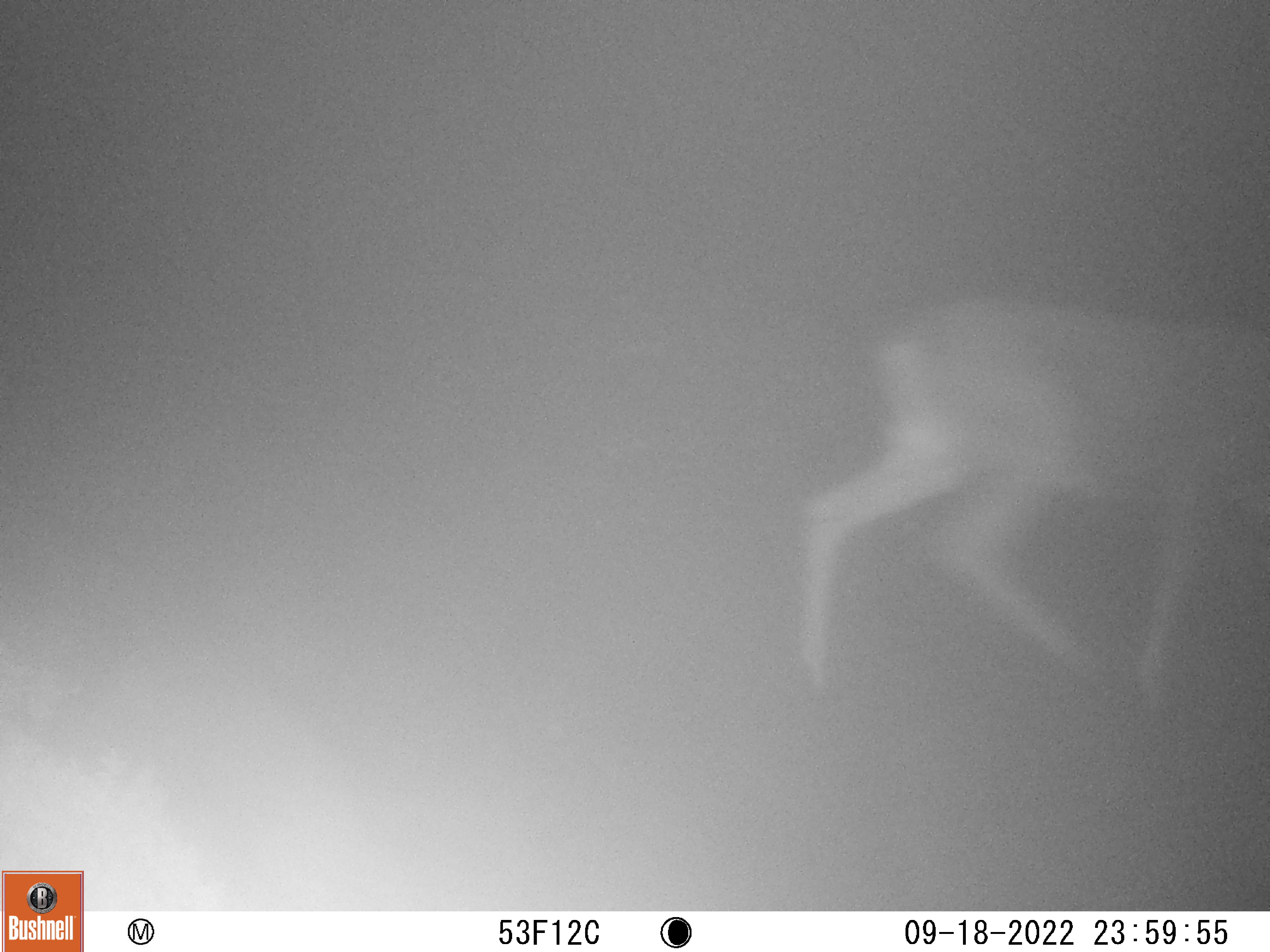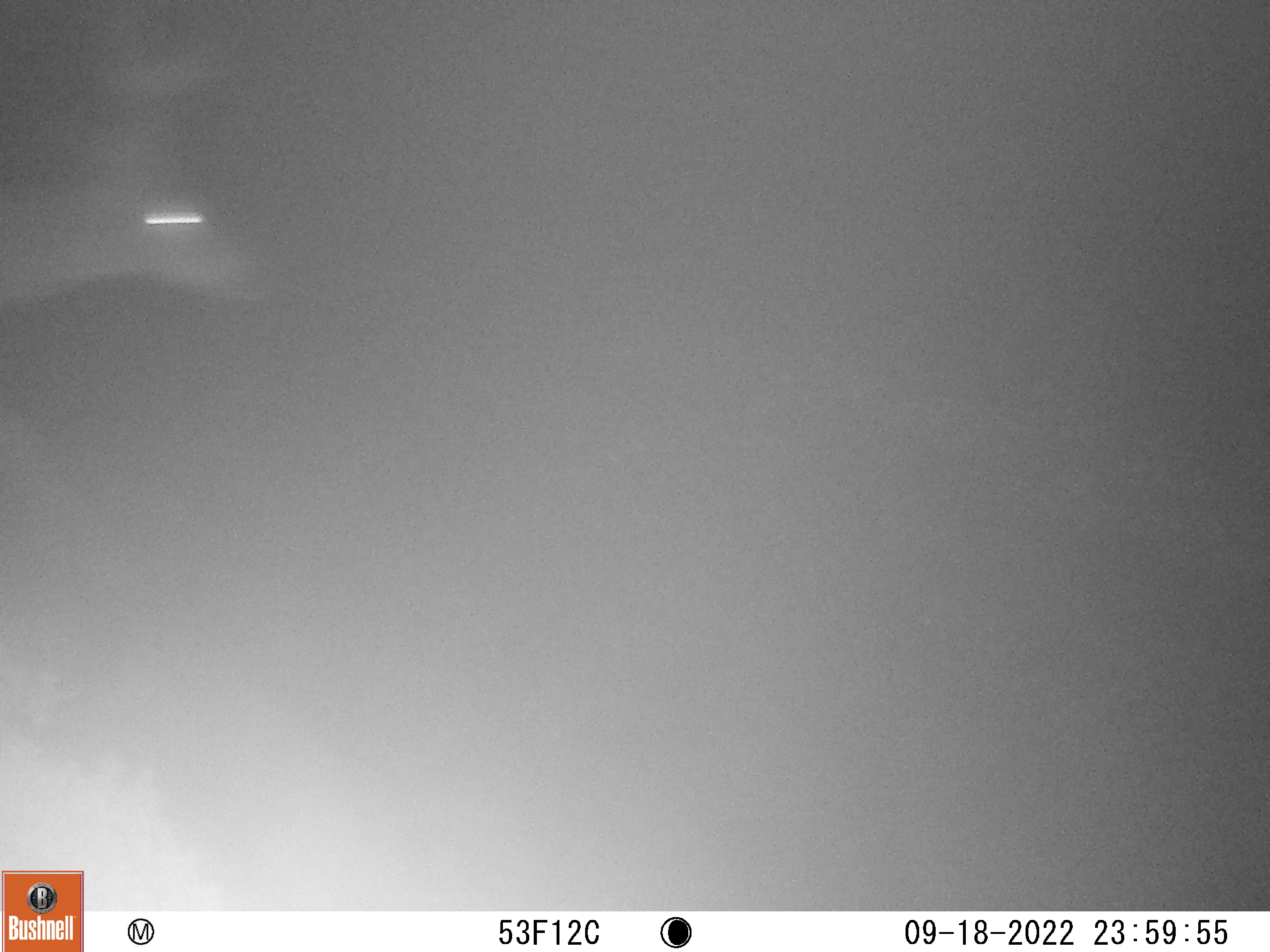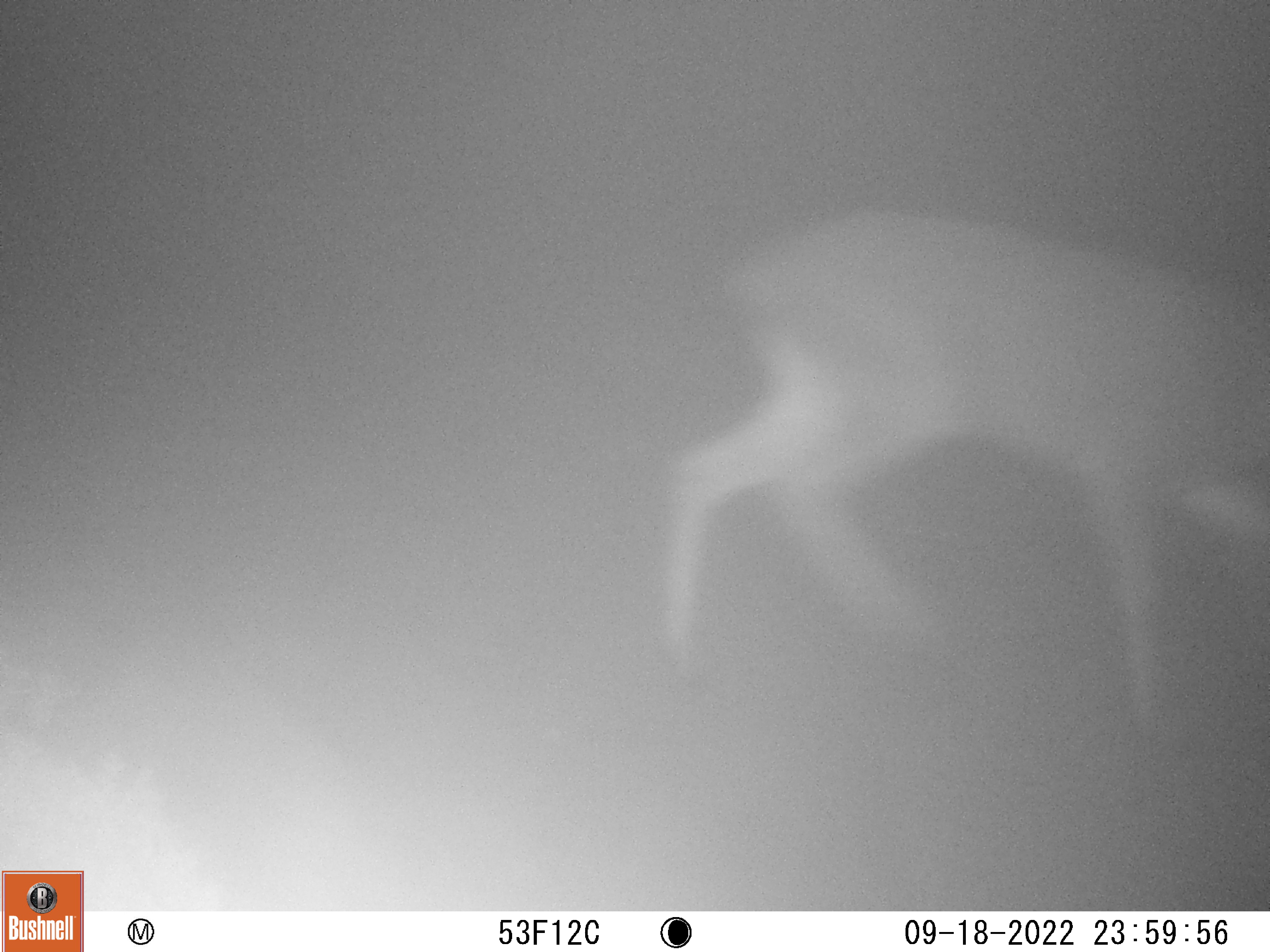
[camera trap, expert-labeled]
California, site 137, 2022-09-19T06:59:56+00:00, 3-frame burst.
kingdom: Animalia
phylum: Chordata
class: Mammalia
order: Artiodactyla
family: Cervidae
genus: Odocoileus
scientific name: Odocoileus hemionus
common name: mule deer